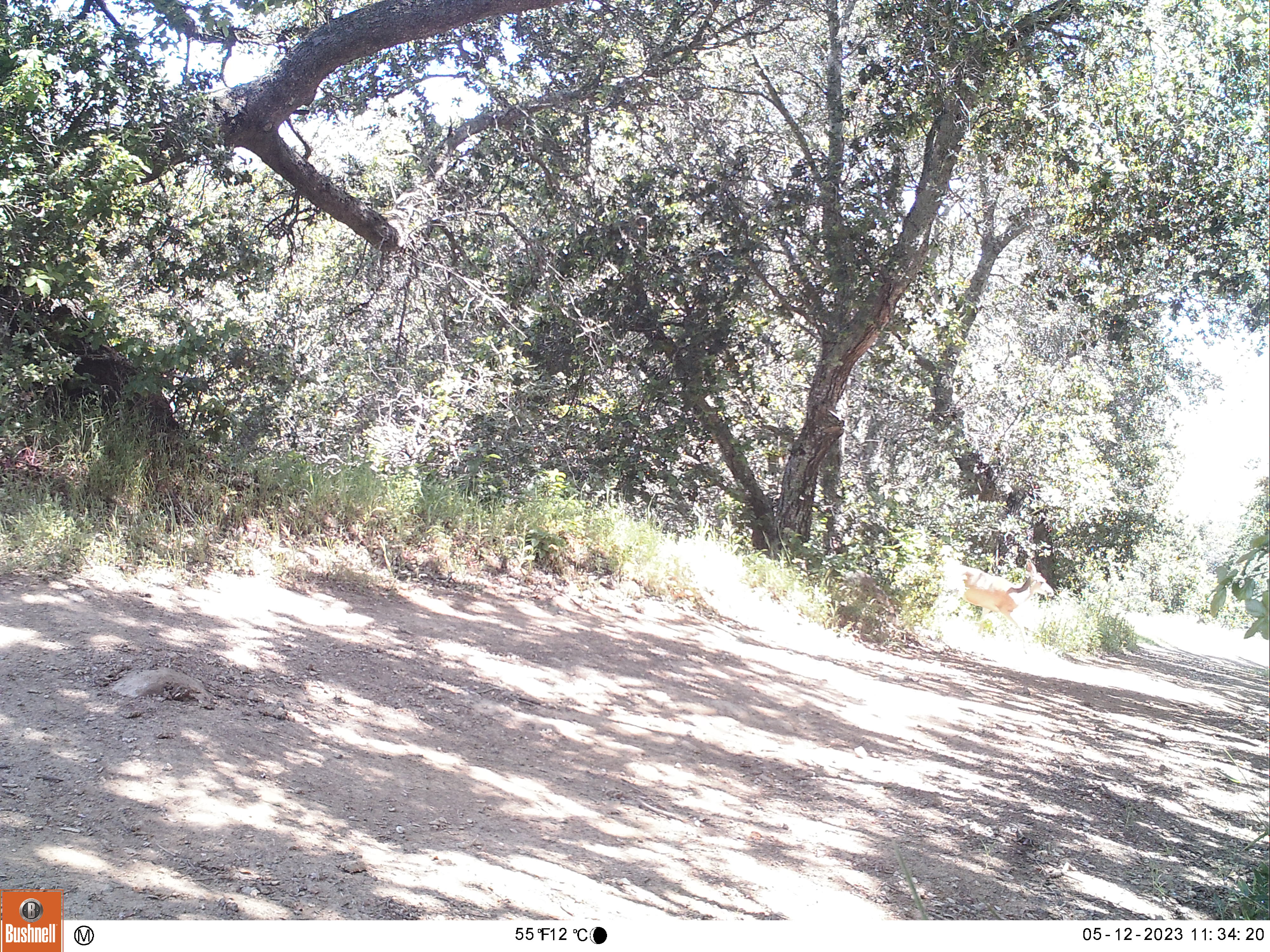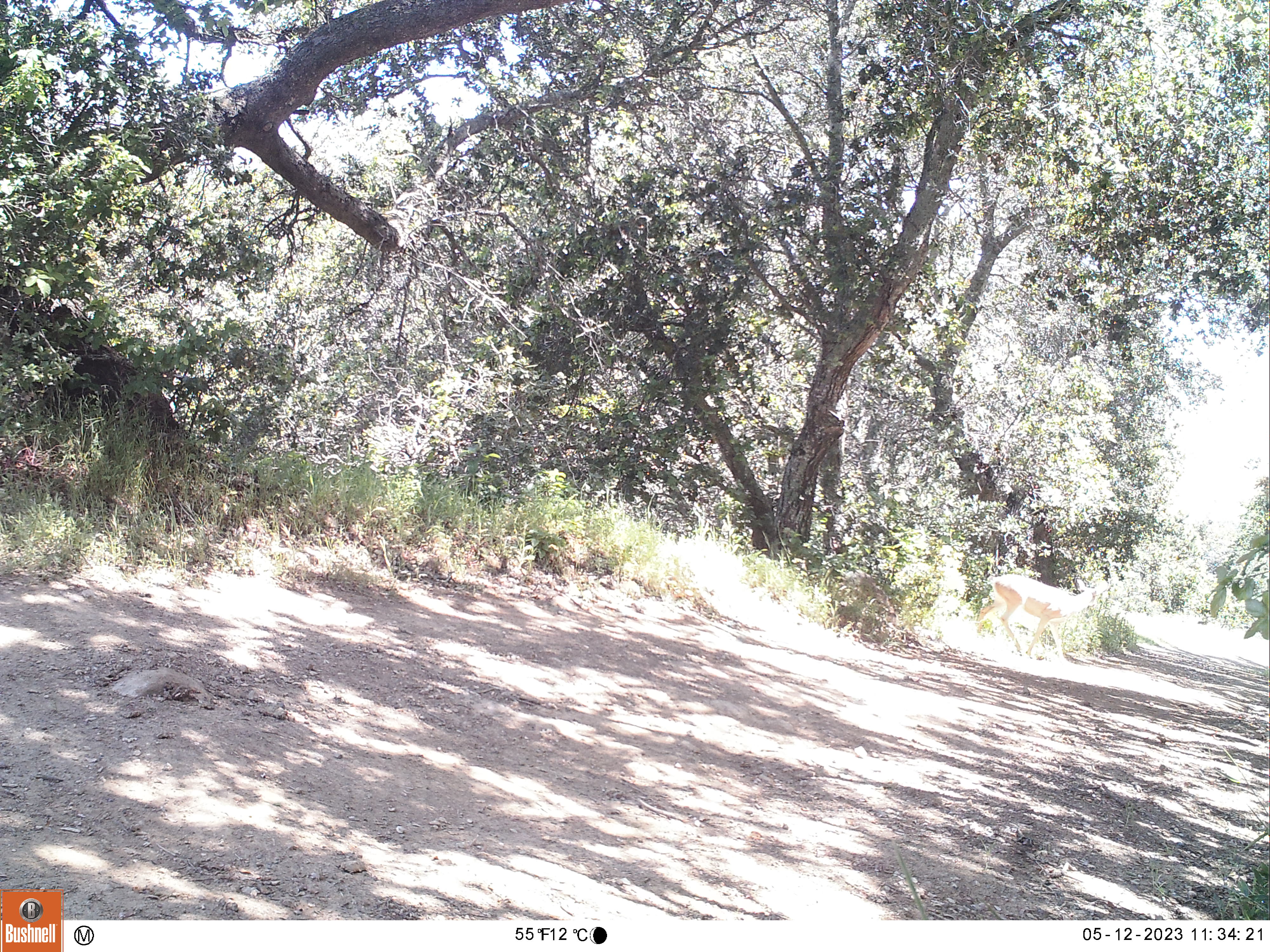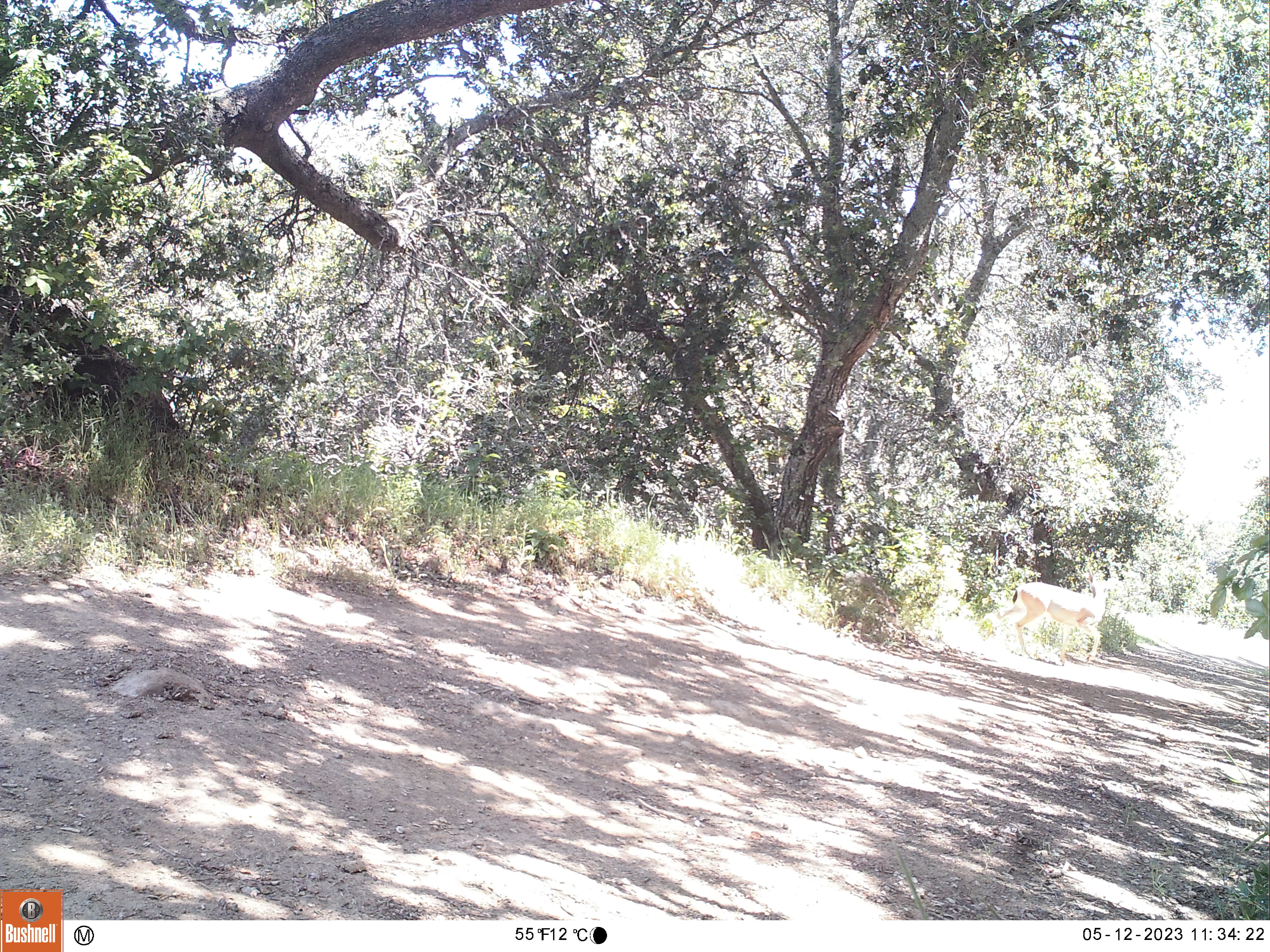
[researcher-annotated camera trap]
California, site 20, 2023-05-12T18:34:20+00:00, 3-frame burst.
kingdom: Animalia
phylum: Chordata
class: Mammalia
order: Artiodactyla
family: Cervidae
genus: Odocoileus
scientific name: Odocoileus hemionus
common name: mule deer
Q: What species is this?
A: Mule deer (Odocoileus hemionus).